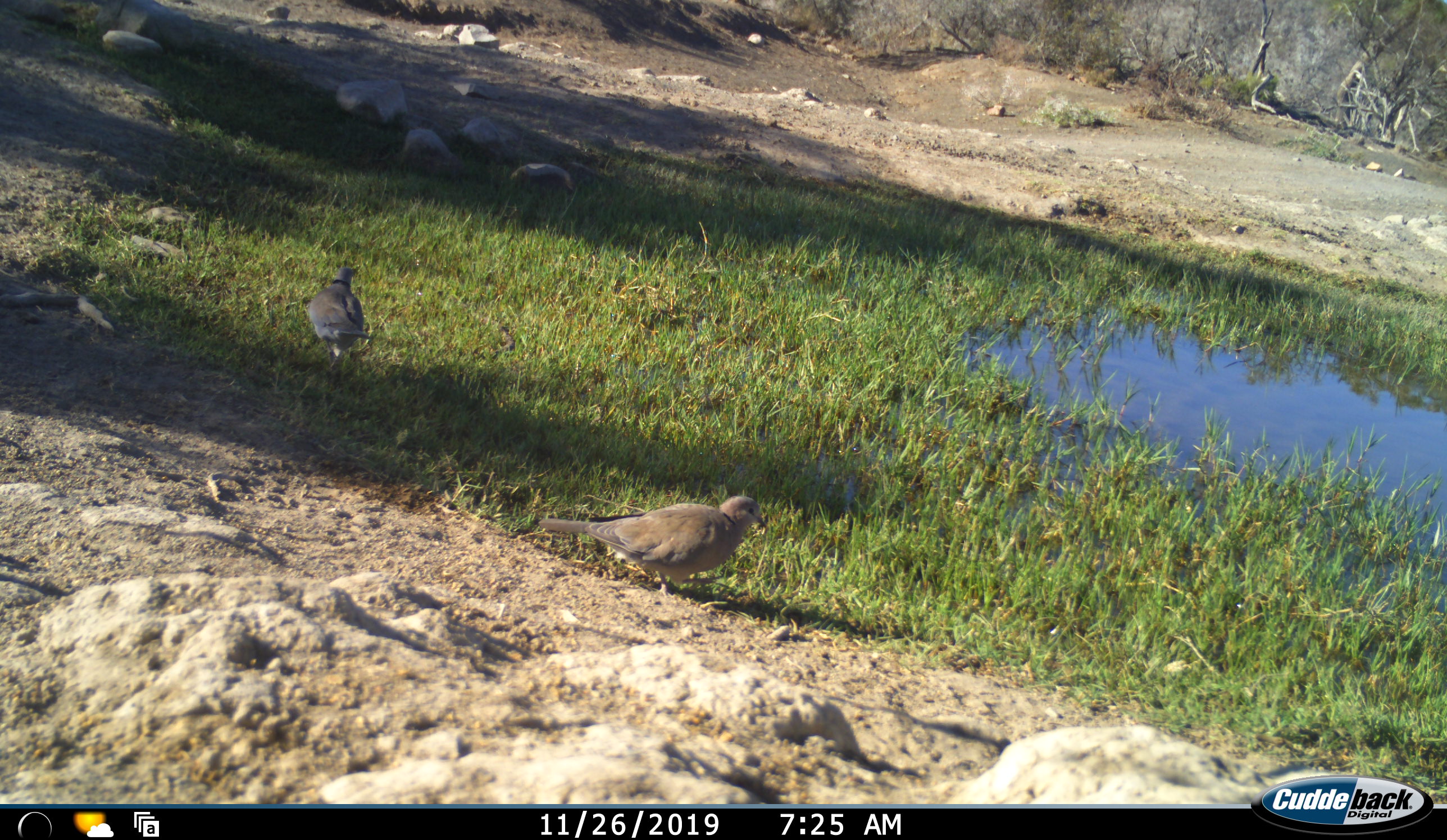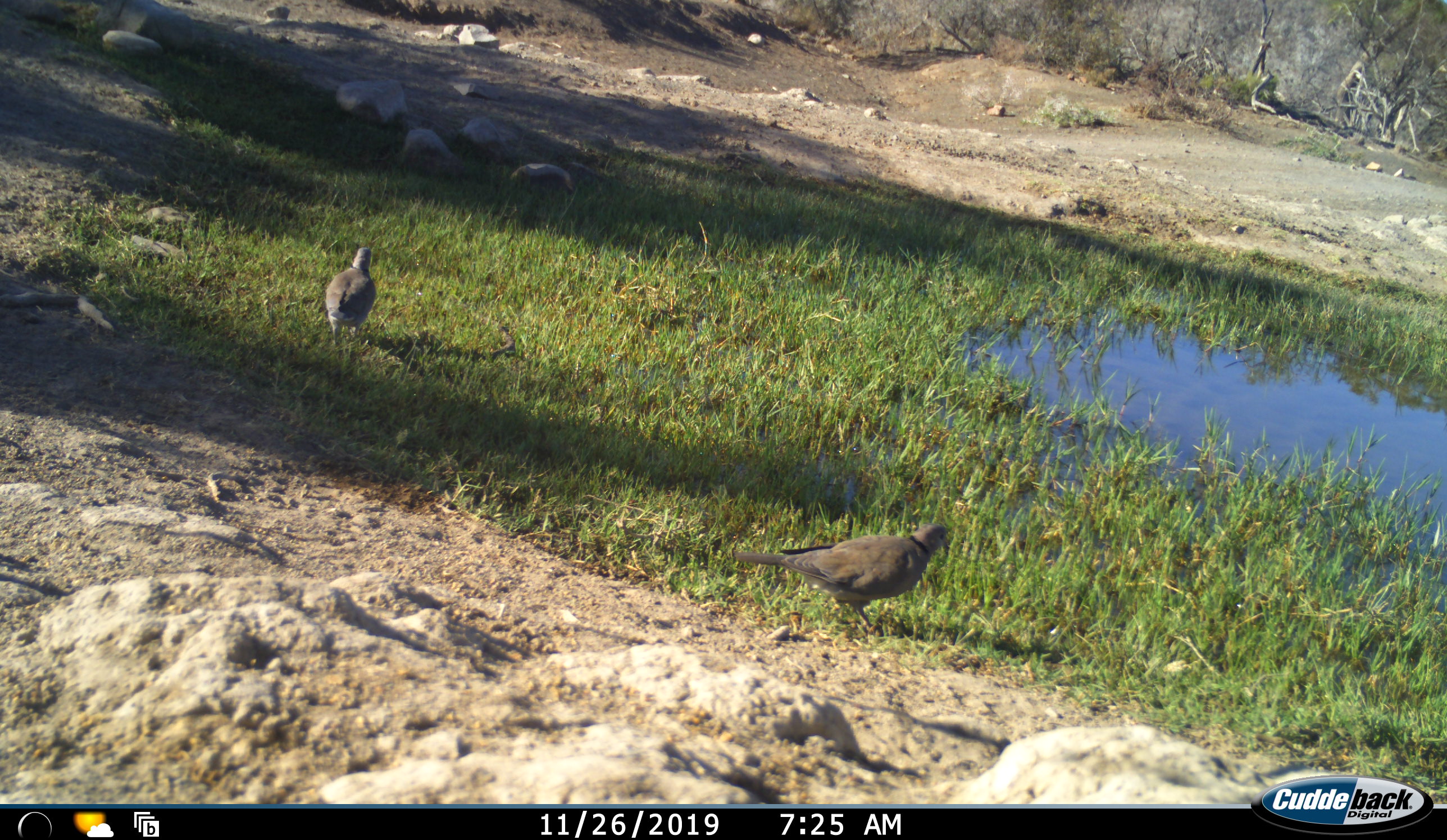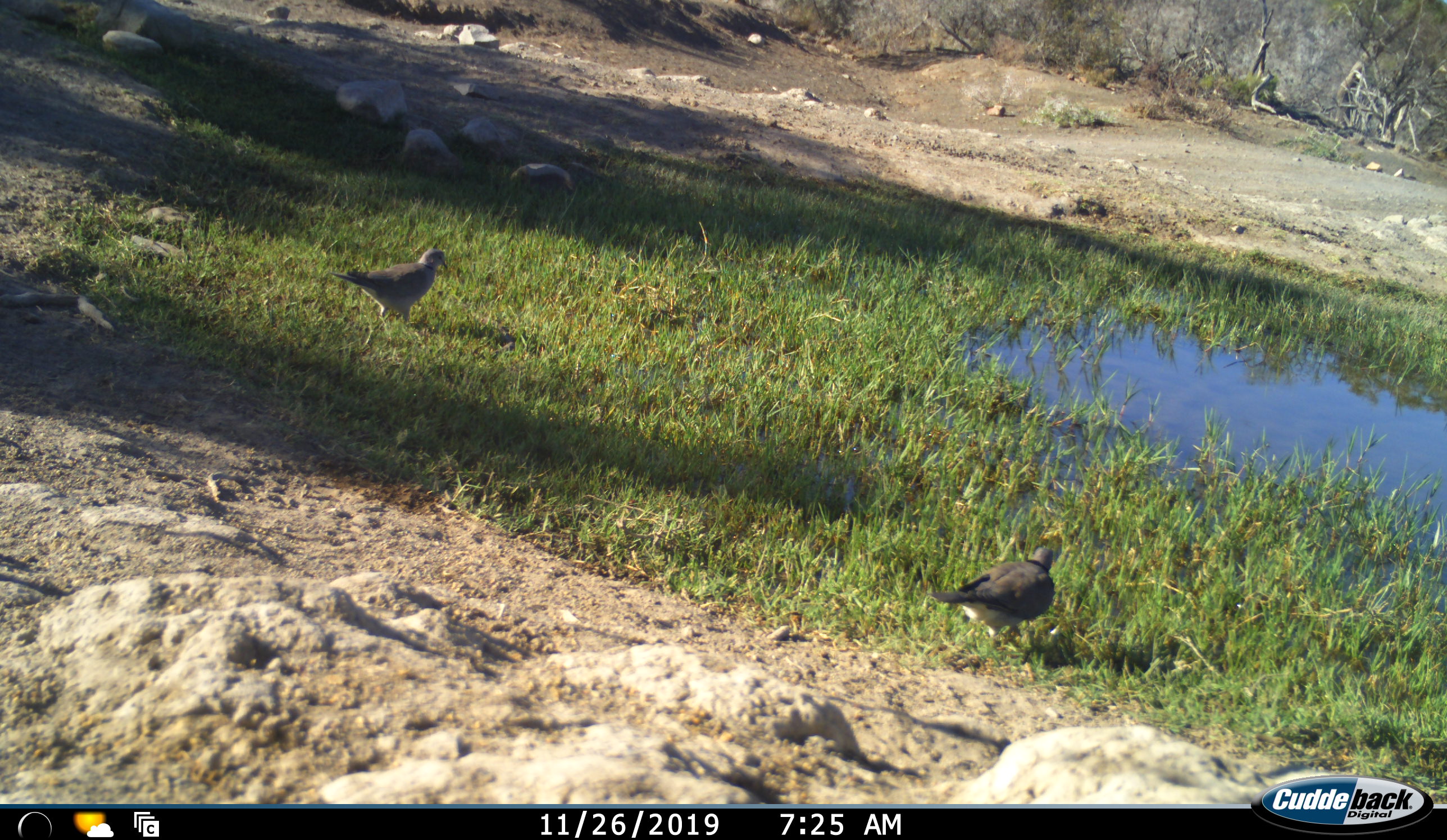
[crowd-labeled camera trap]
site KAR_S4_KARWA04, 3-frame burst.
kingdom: Animalia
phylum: Chordata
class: Aves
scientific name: Aves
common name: bird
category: birdother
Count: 2.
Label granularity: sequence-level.